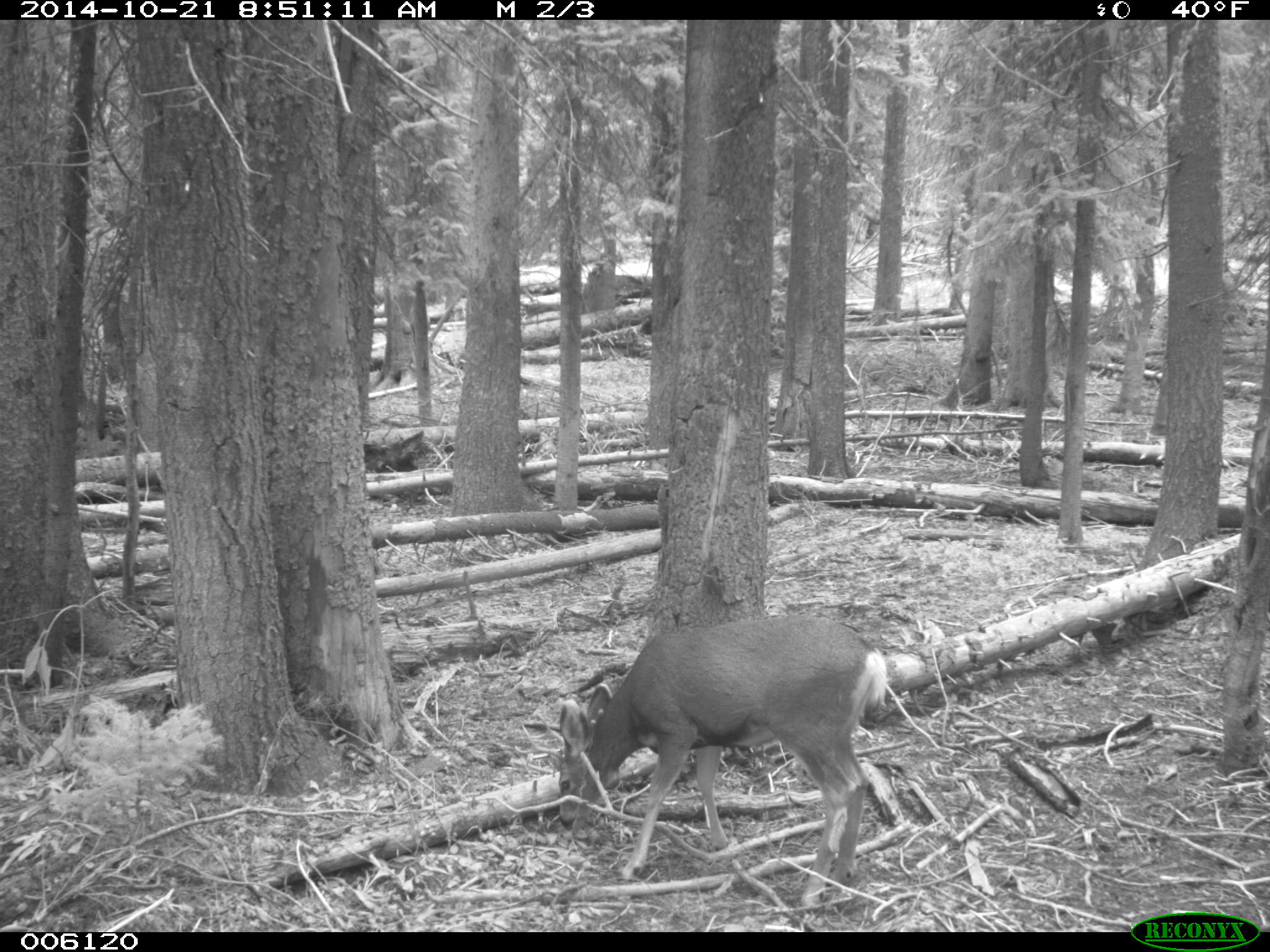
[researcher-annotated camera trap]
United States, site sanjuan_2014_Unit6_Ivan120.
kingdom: Animalia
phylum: Chordata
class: Mammalia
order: Artiodactyla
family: Cervidae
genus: Odocoileus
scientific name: Odocoileus hemionus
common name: mule deer